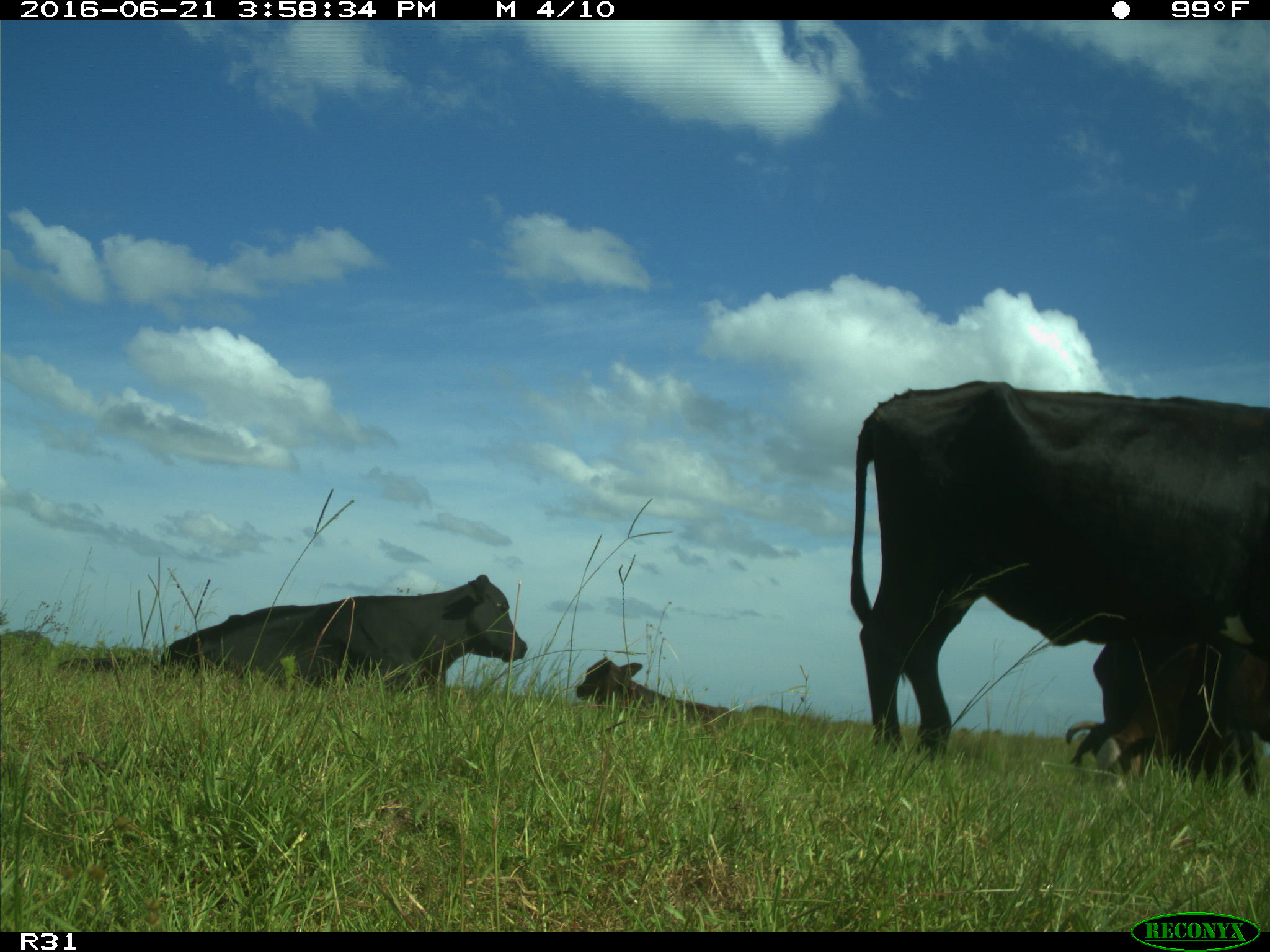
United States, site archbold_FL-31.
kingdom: Animalia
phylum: Chordata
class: Mammalia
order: Artiodactyla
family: Bovidae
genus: Bos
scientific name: Bos taurus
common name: domestic cow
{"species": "Bos taurus (domestic cow)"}